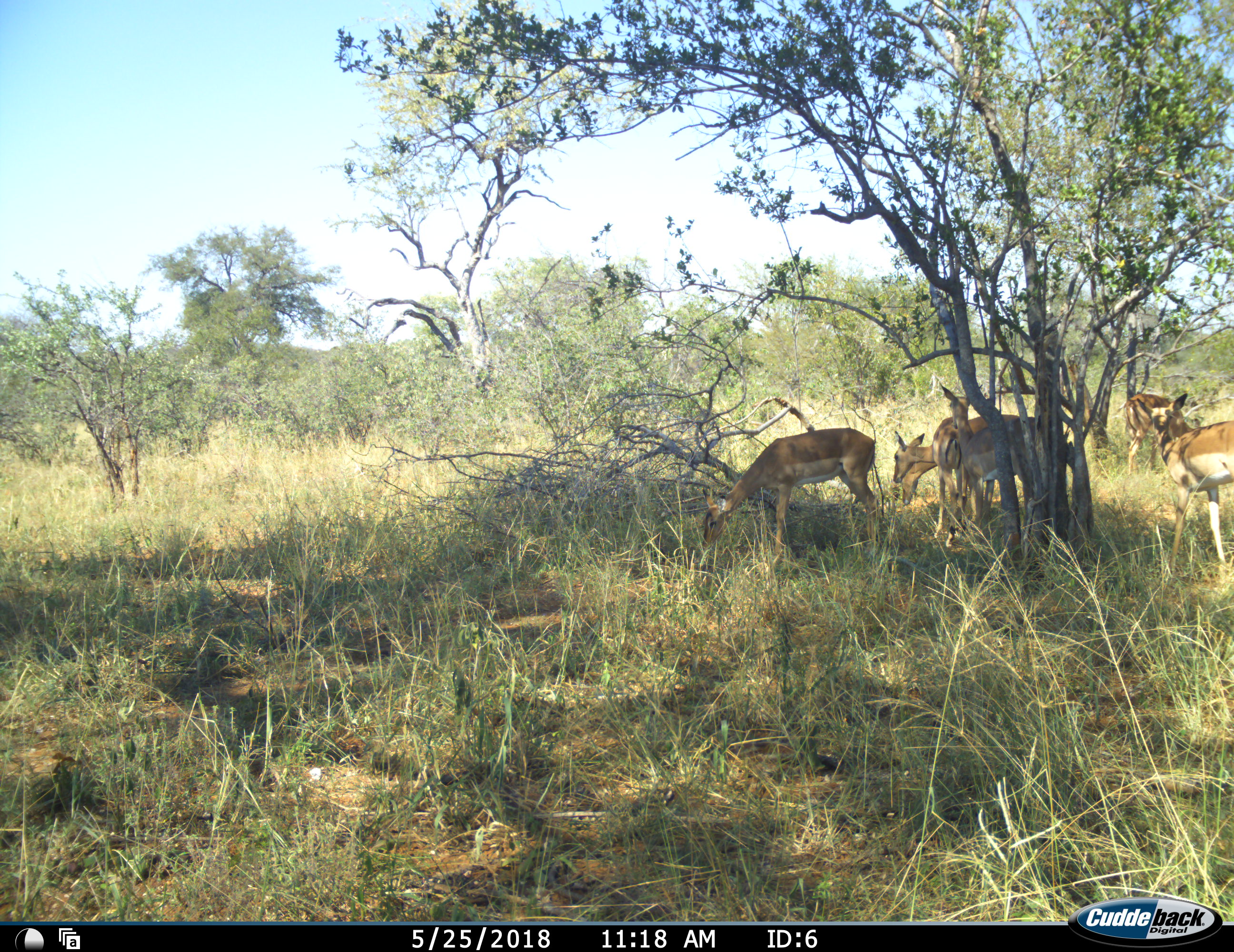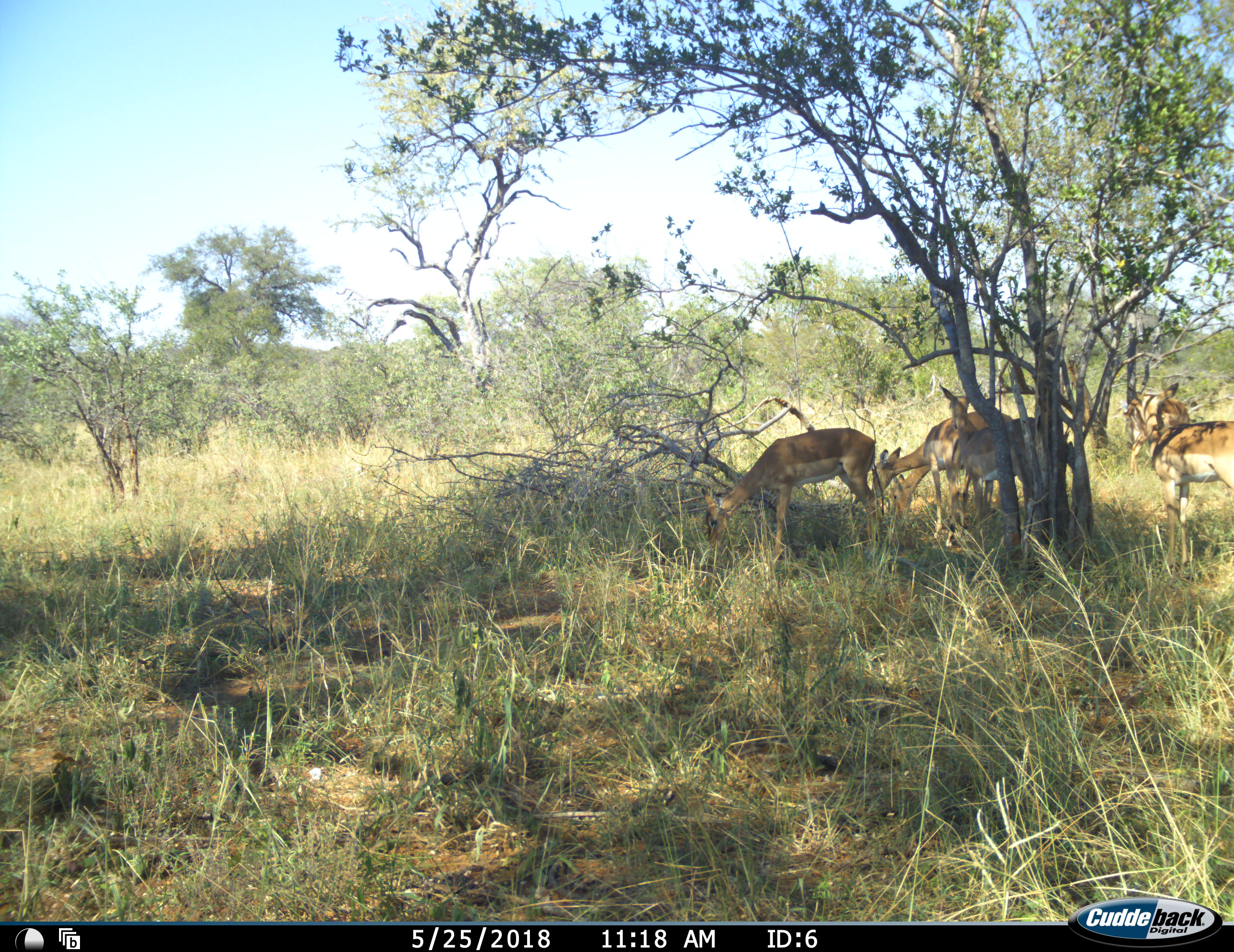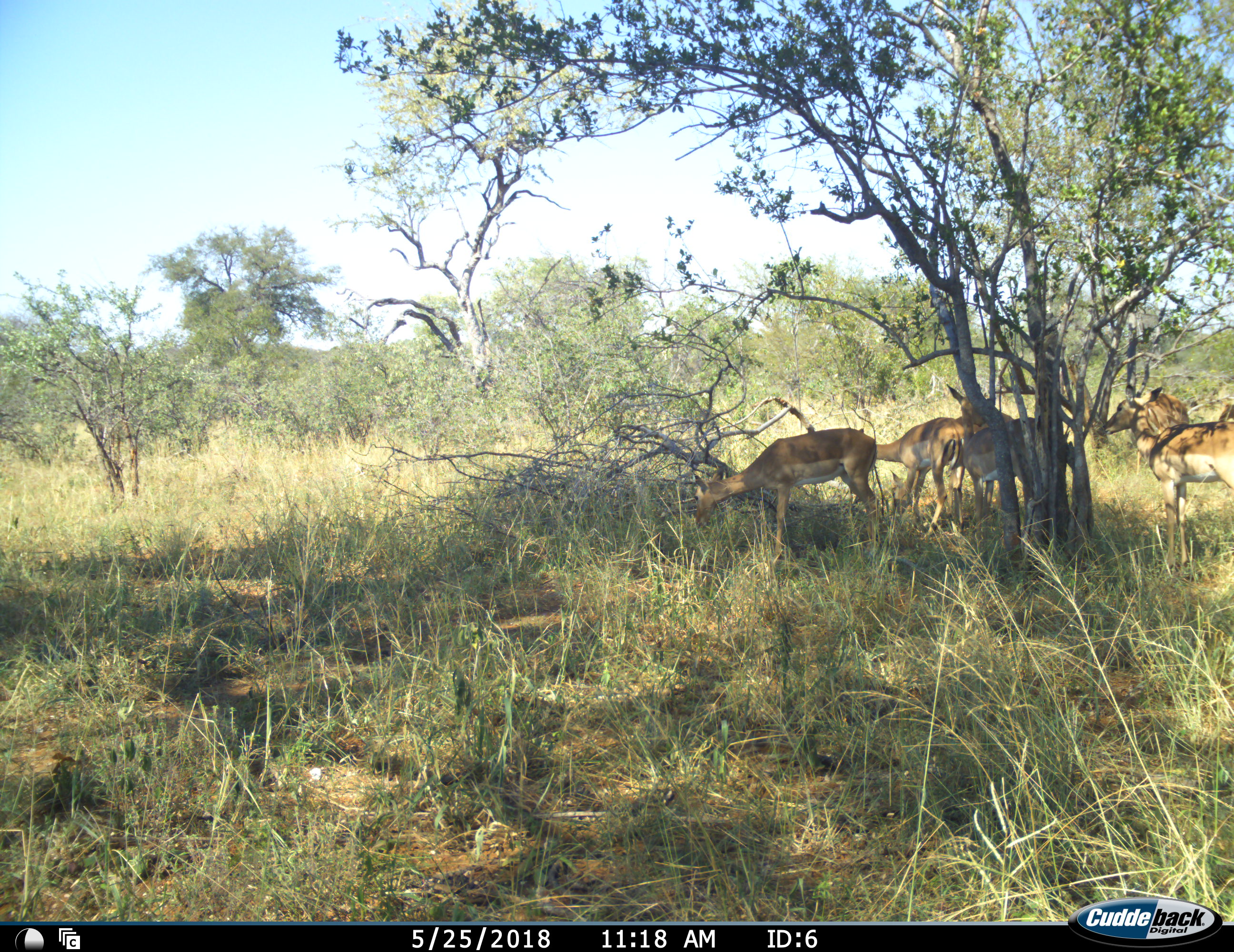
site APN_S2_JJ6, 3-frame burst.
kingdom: Animalia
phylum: Chordata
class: Mammalia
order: Artiodactyla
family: Bovidae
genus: Aepyceros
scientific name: Aepyceros melampus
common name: impala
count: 6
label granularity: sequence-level